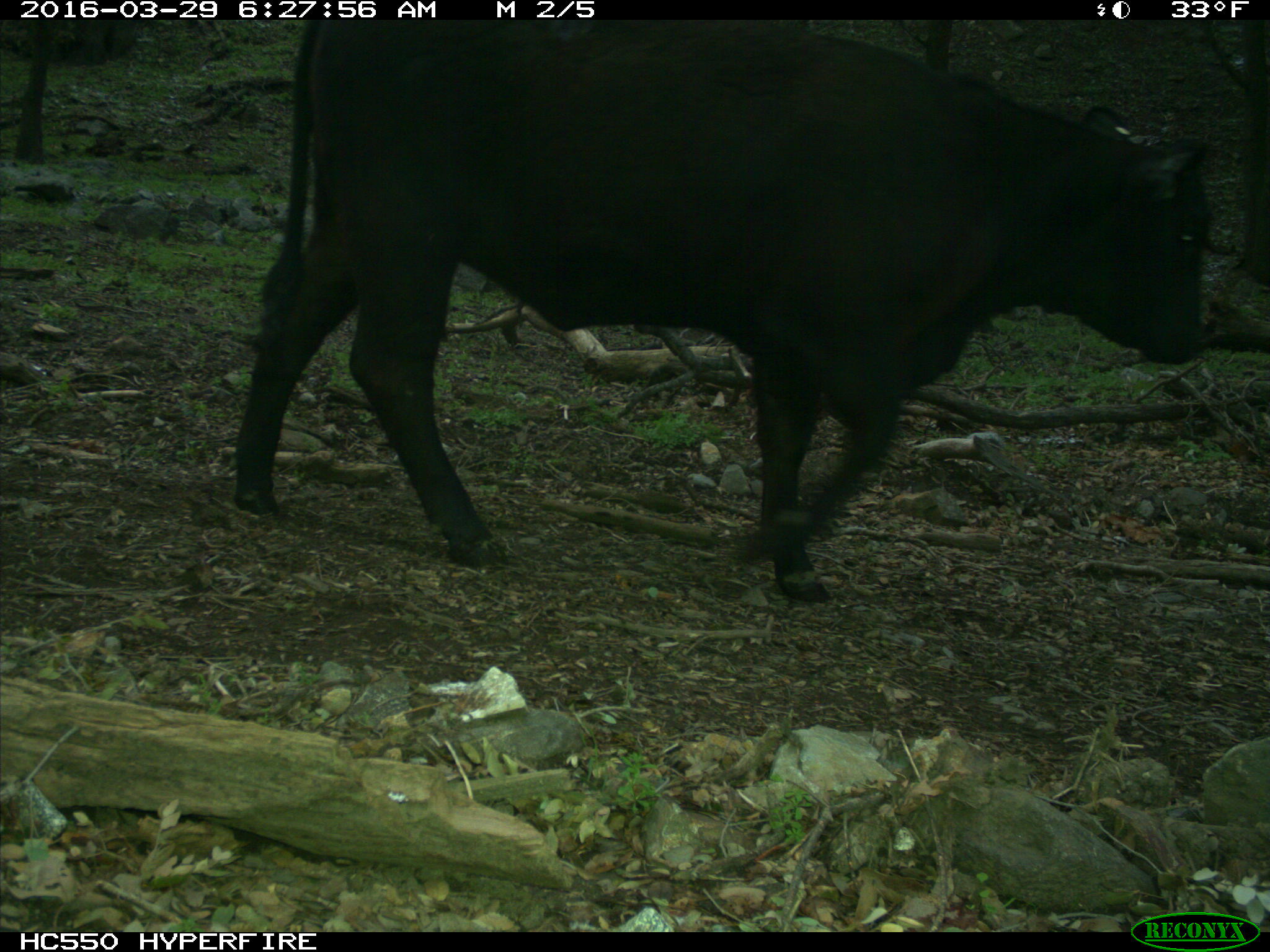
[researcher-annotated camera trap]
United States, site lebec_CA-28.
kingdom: Animalia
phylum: Chordata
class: Mammalia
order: Artiodactyla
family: Bovidae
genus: Bos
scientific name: Bos taurus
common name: domestic cow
Bos taurus (domestic cow).